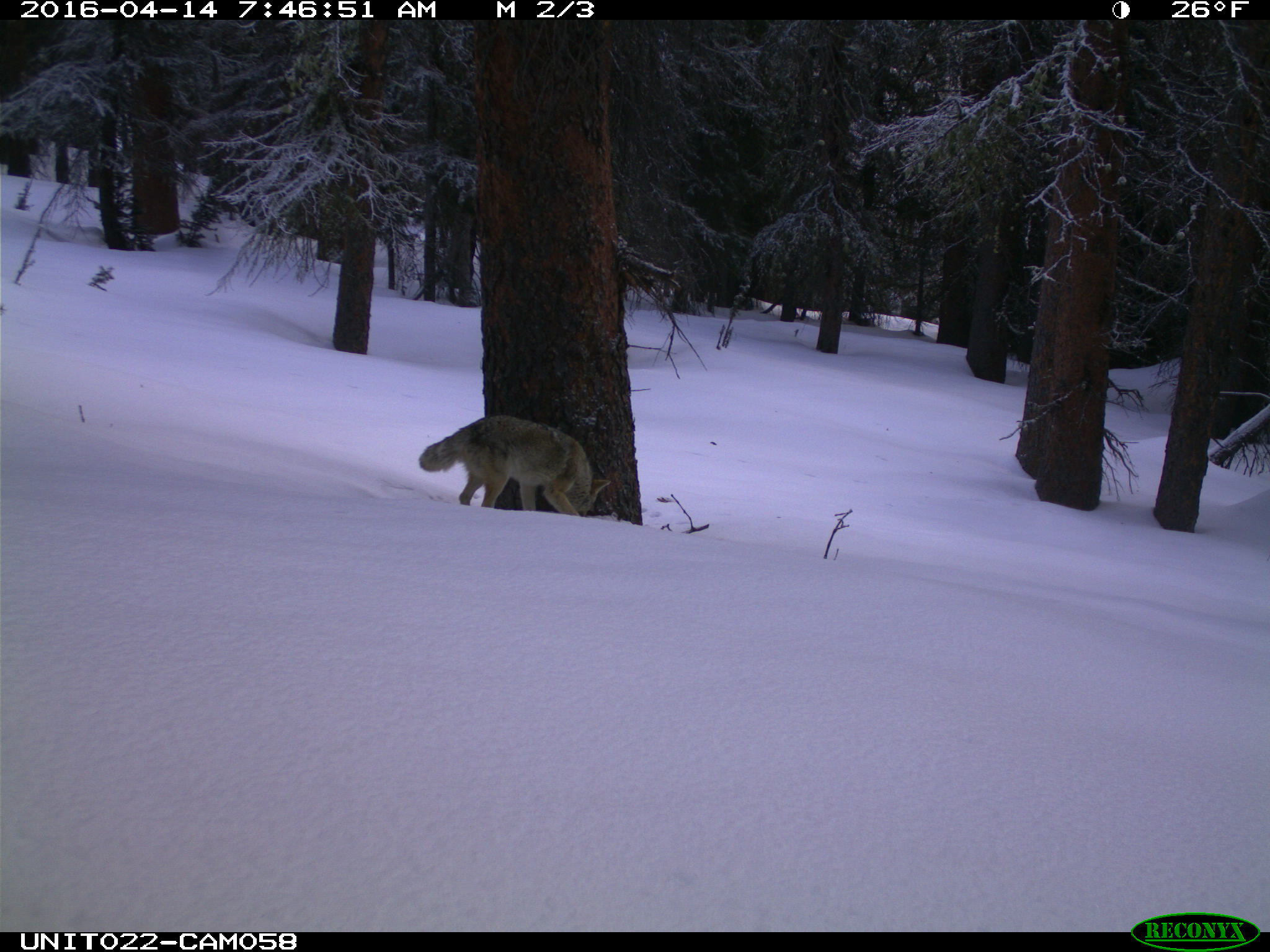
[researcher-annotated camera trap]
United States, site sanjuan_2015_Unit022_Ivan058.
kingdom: Animalia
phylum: Chordata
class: Mammalia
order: Carnivora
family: Canidae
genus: Canis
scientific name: Canis latrans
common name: coyote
Canis latrans (coyote).